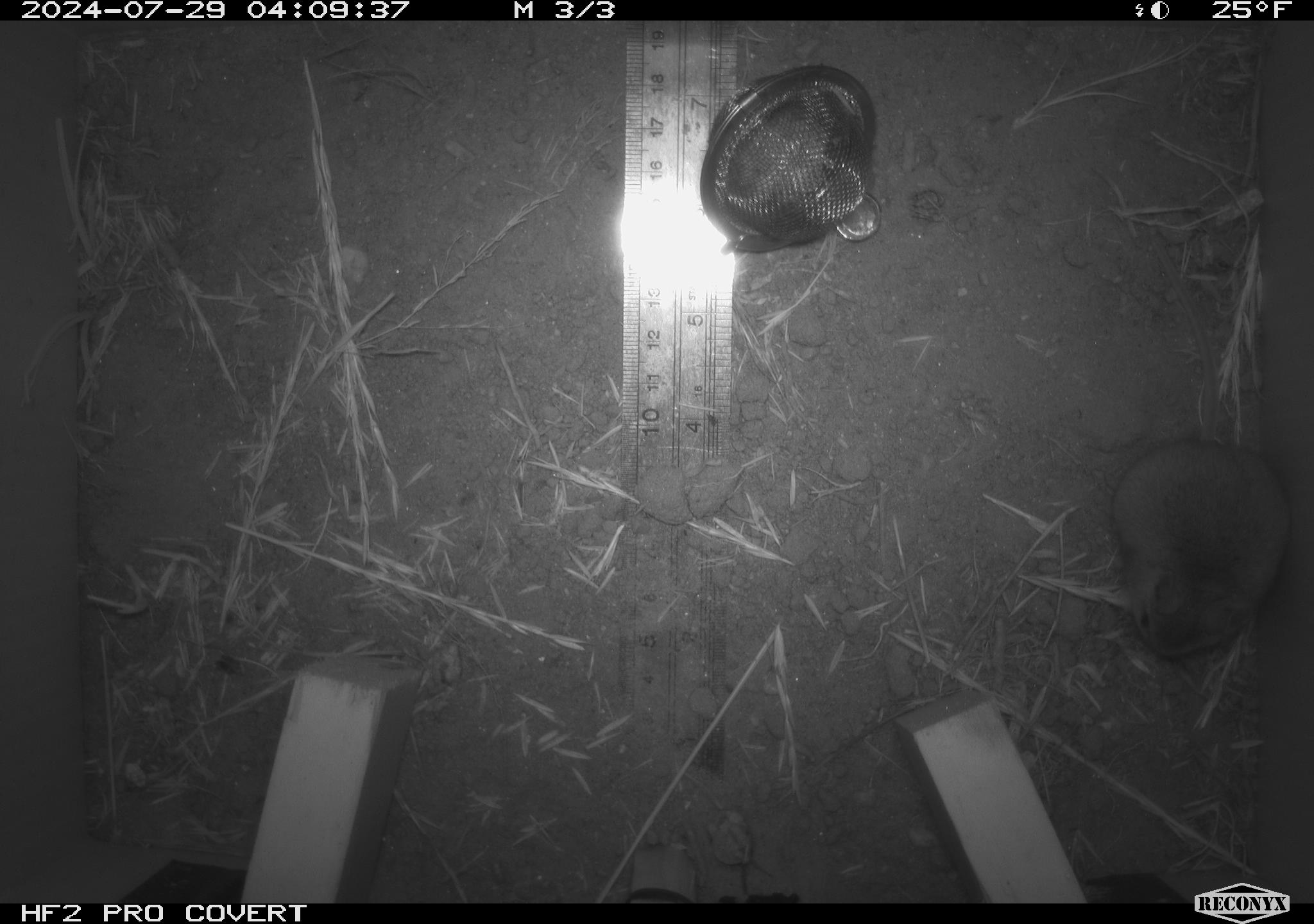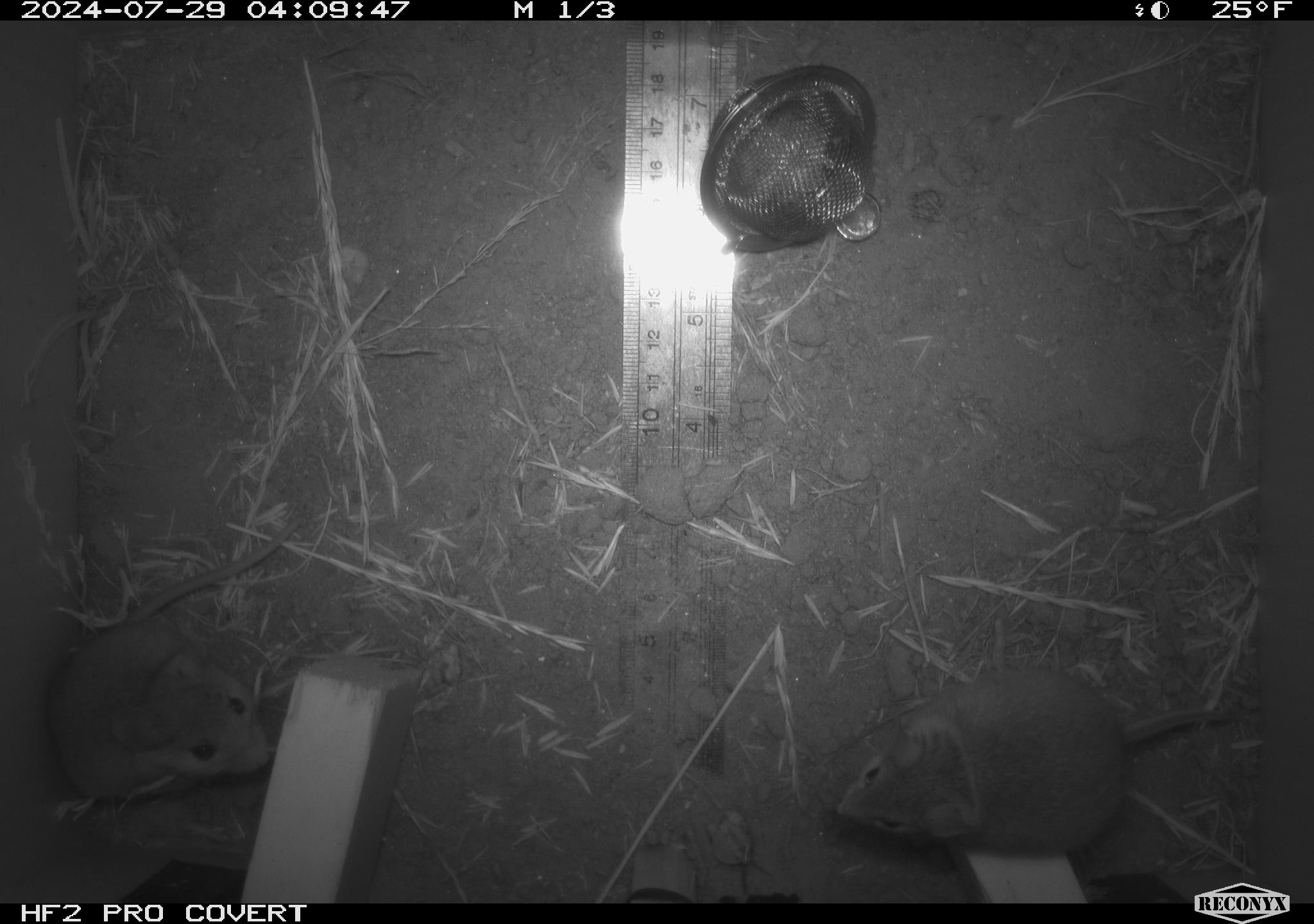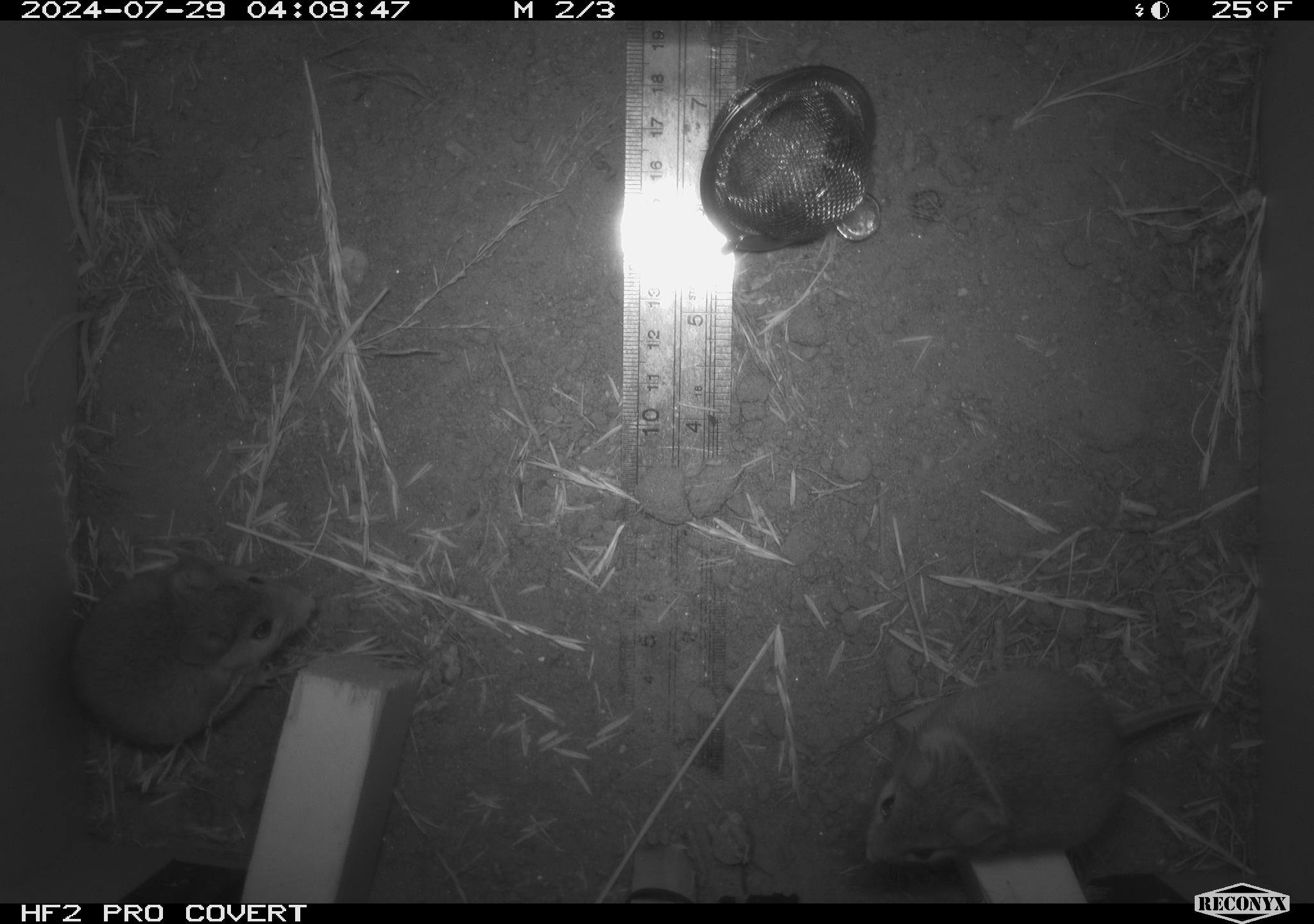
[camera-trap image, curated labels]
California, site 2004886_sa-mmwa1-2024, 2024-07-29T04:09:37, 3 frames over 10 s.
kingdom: Animalia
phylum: Chordata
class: Mammalia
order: Rodentia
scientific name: Rodentia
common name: mouse species